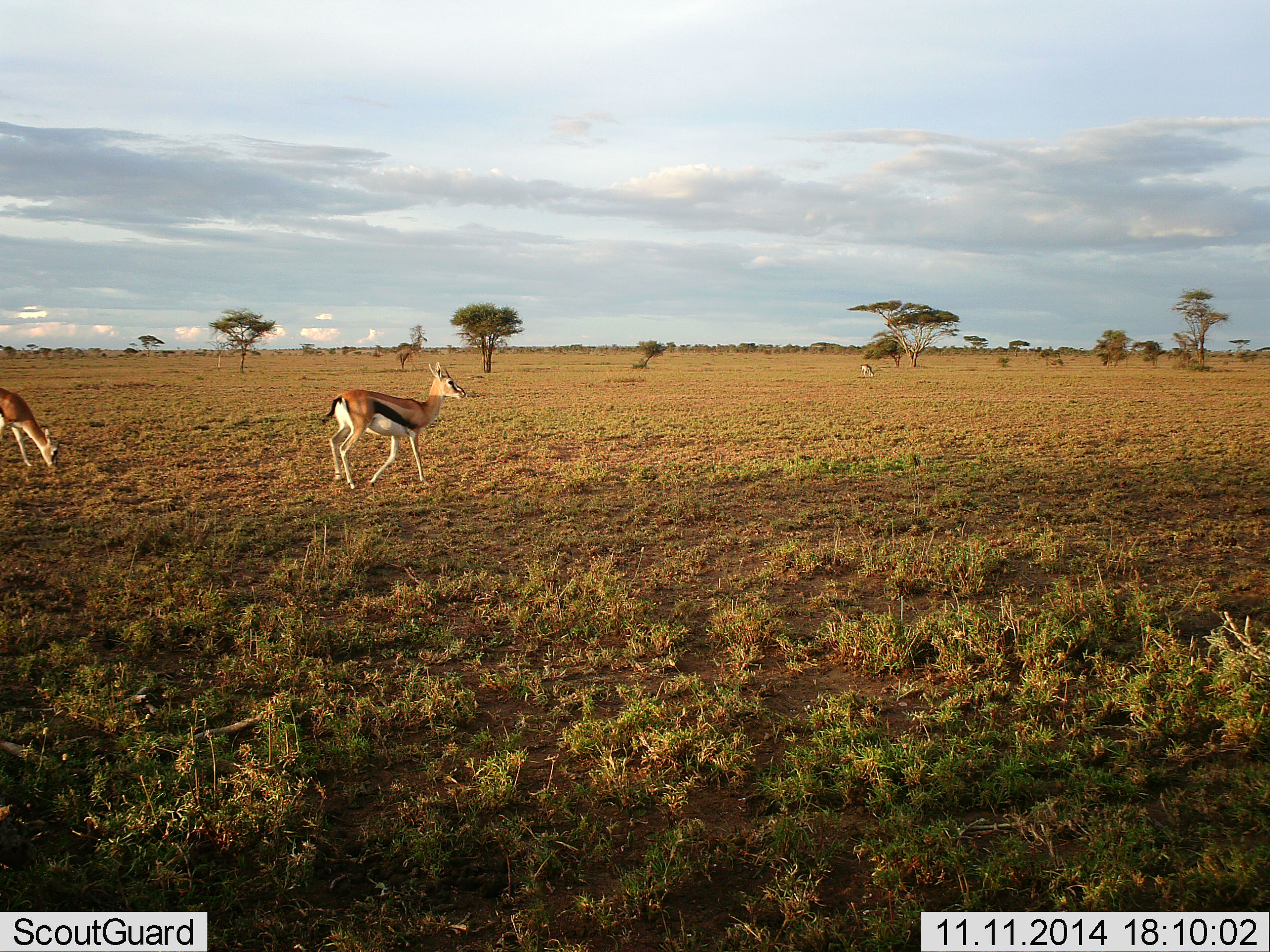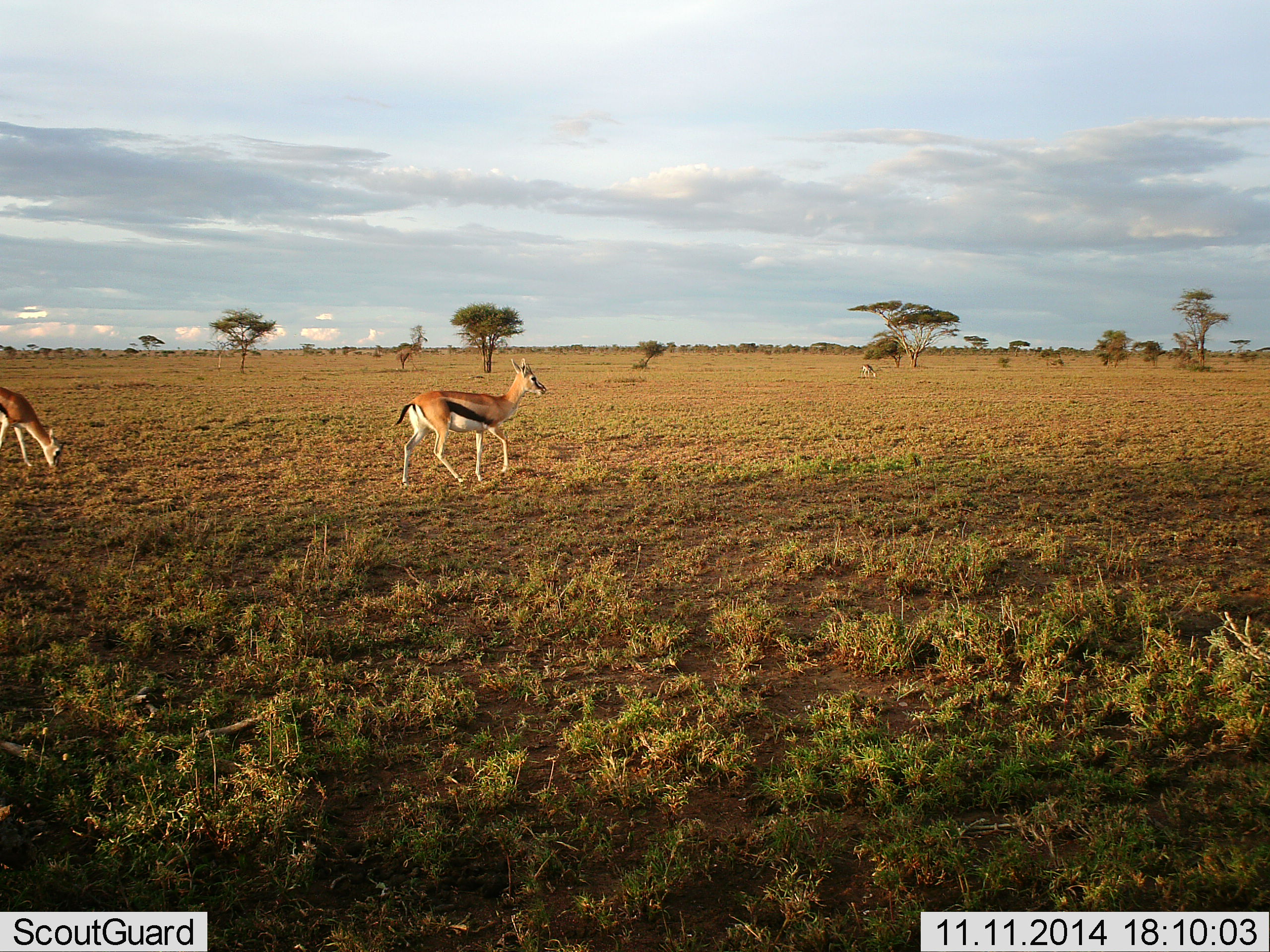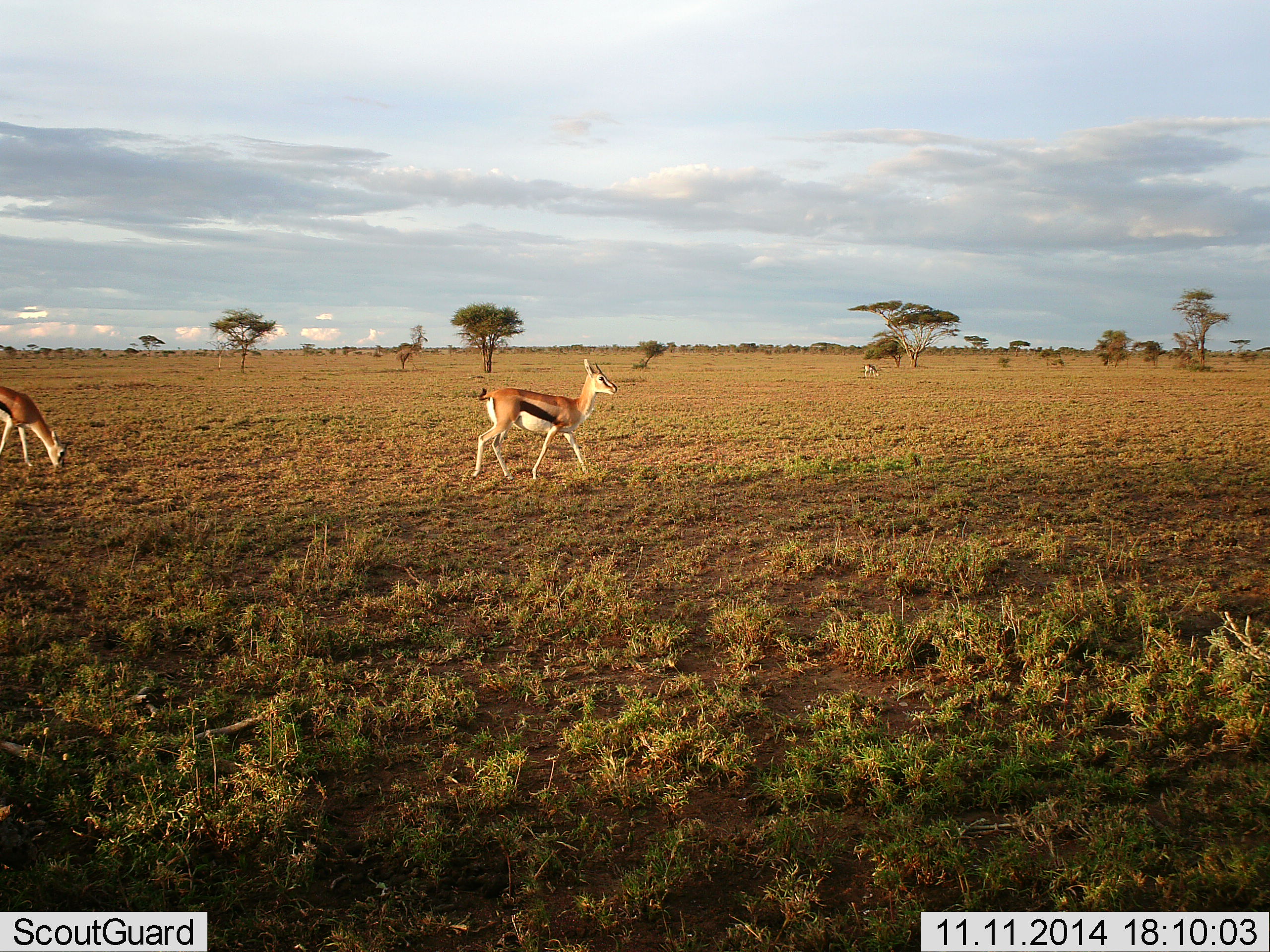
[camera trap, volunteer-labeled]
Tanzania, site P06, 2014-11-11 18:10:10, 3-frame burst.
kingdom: Animalia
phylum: Chordata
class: Mammalia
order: Artiodactyla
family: Bovidae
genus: Eudorcas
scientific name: Eudorcas thomsonii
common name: thomson's gazelle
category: gazellethomsons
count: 3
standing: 40%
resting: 0%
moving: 80%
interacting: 0%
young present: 0%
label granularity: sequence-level